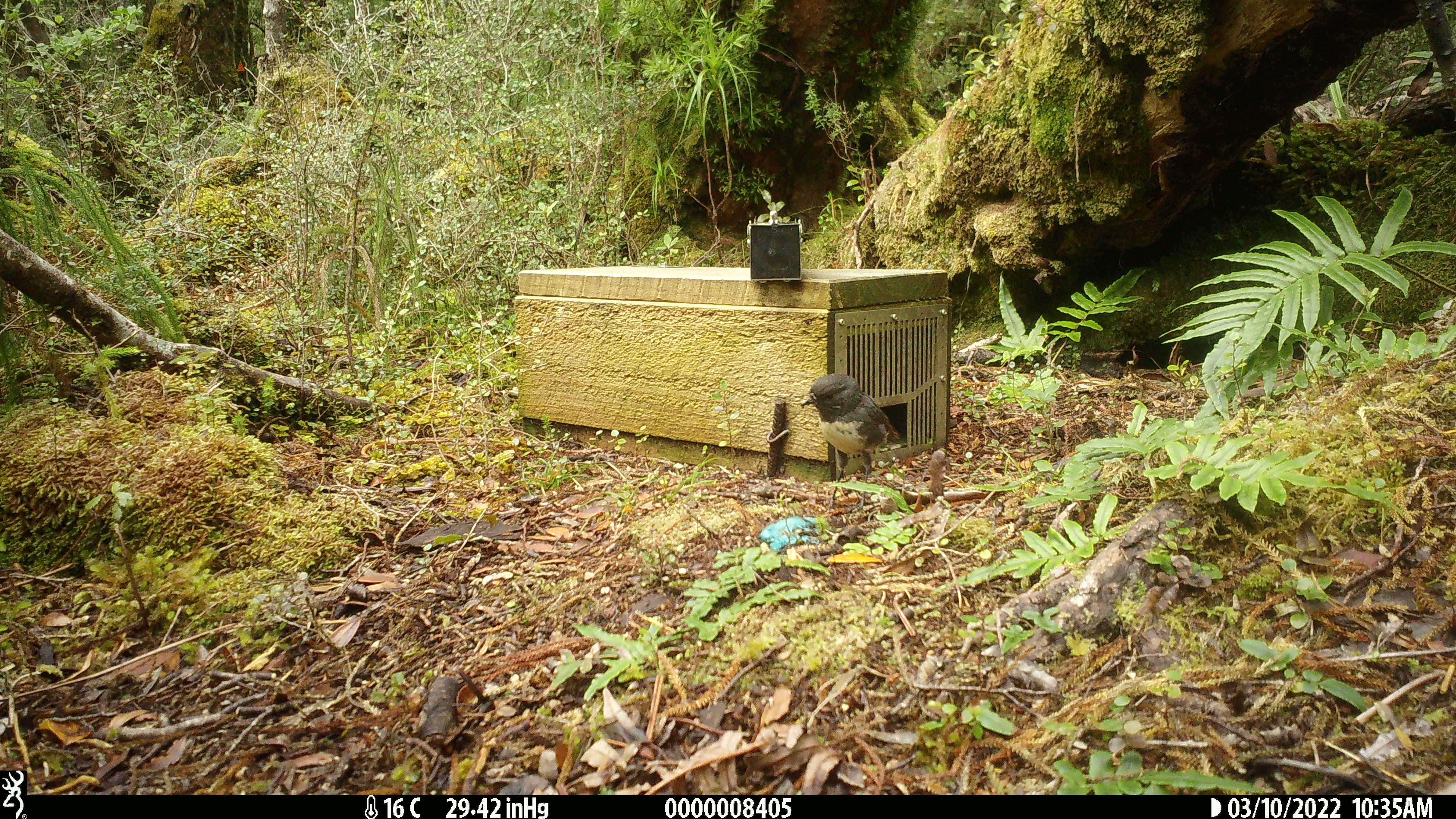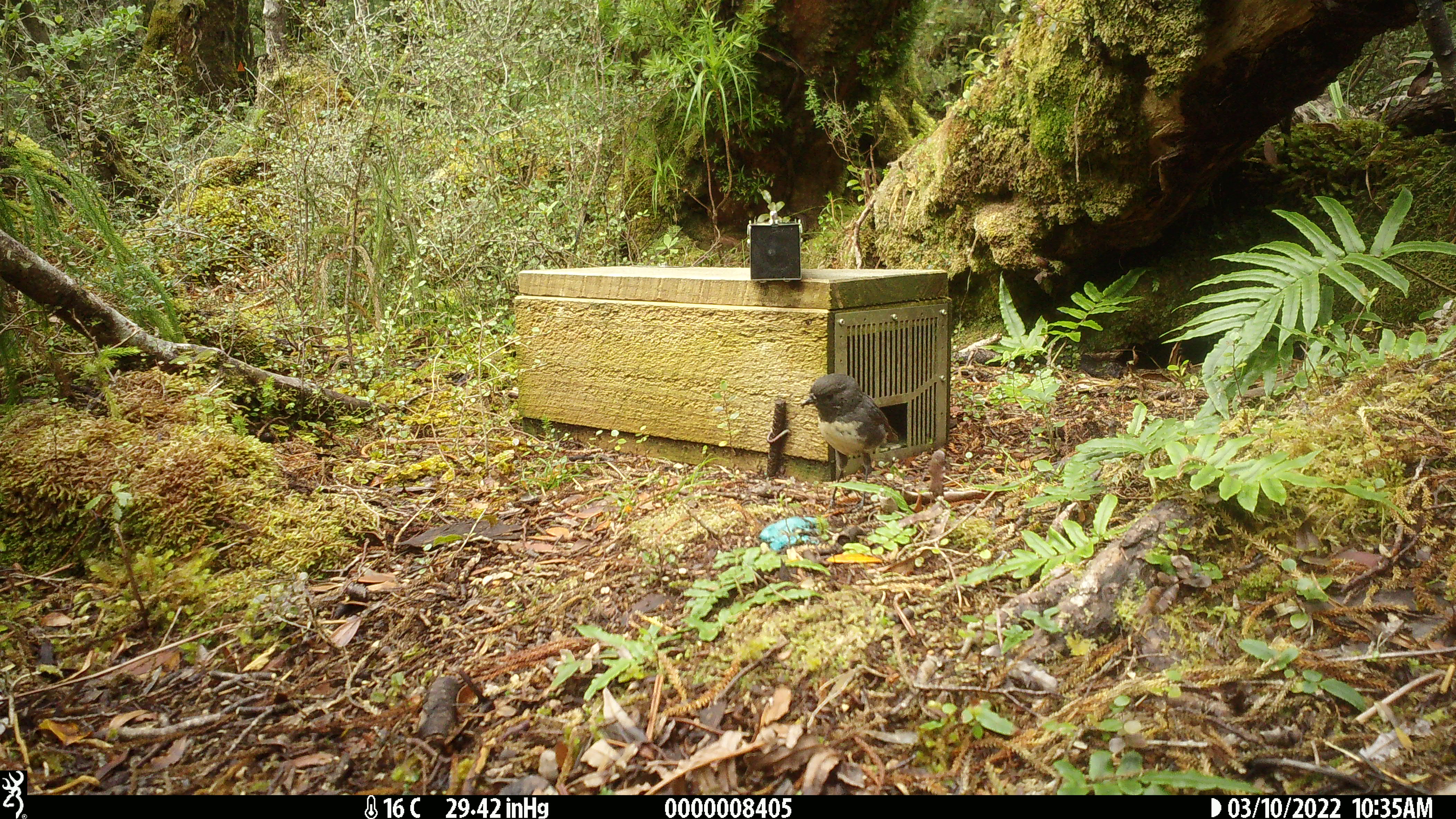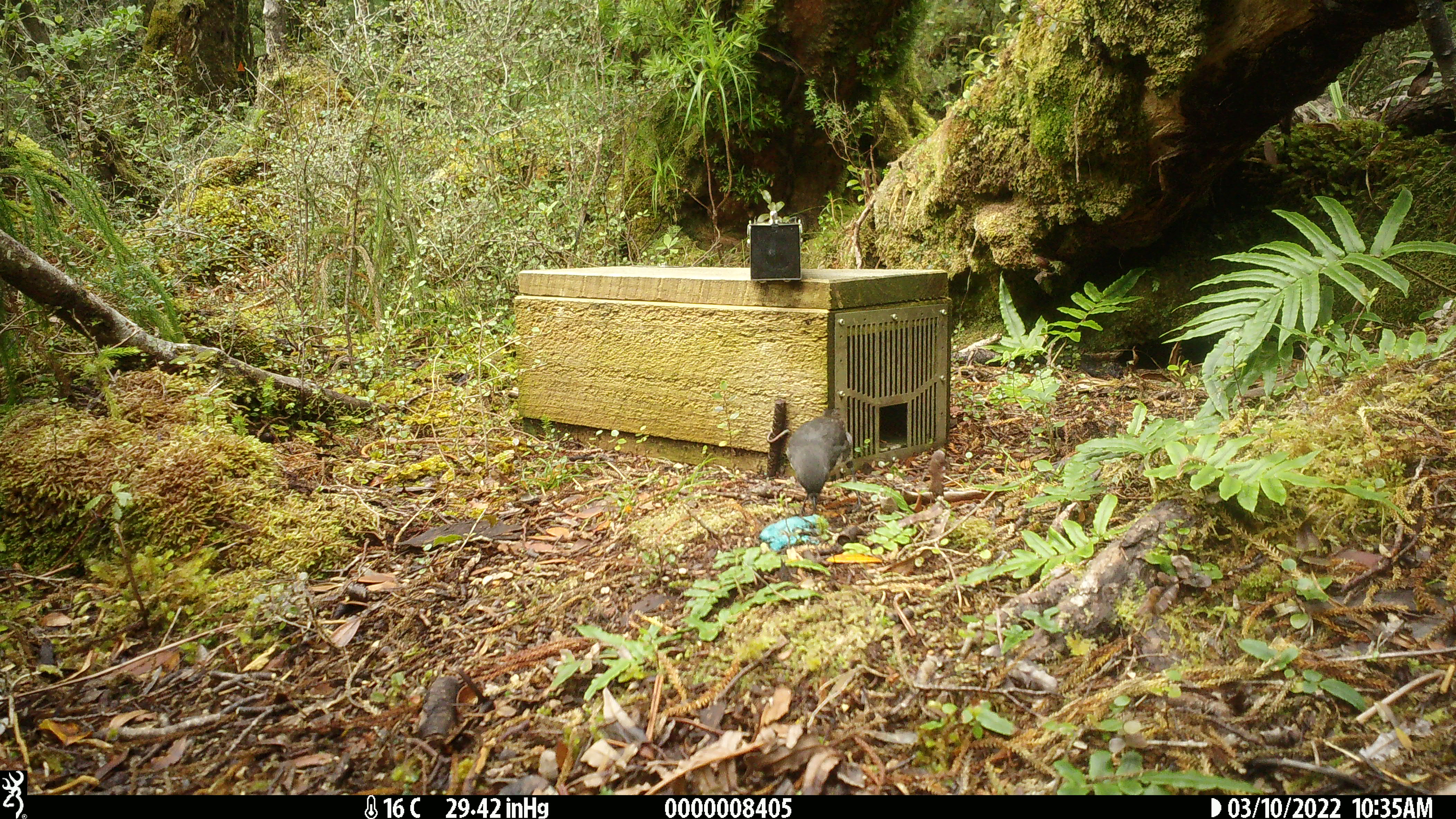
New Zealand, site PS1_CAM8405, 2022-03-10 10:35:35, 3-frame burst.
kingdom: Animalia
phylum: Chordata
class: Aves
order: Passeriformes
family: Petroicidae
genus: Petroica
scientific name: Petroica australis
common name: new zealand robin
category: robin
Robin (new zealand robin) (Petroica australis).